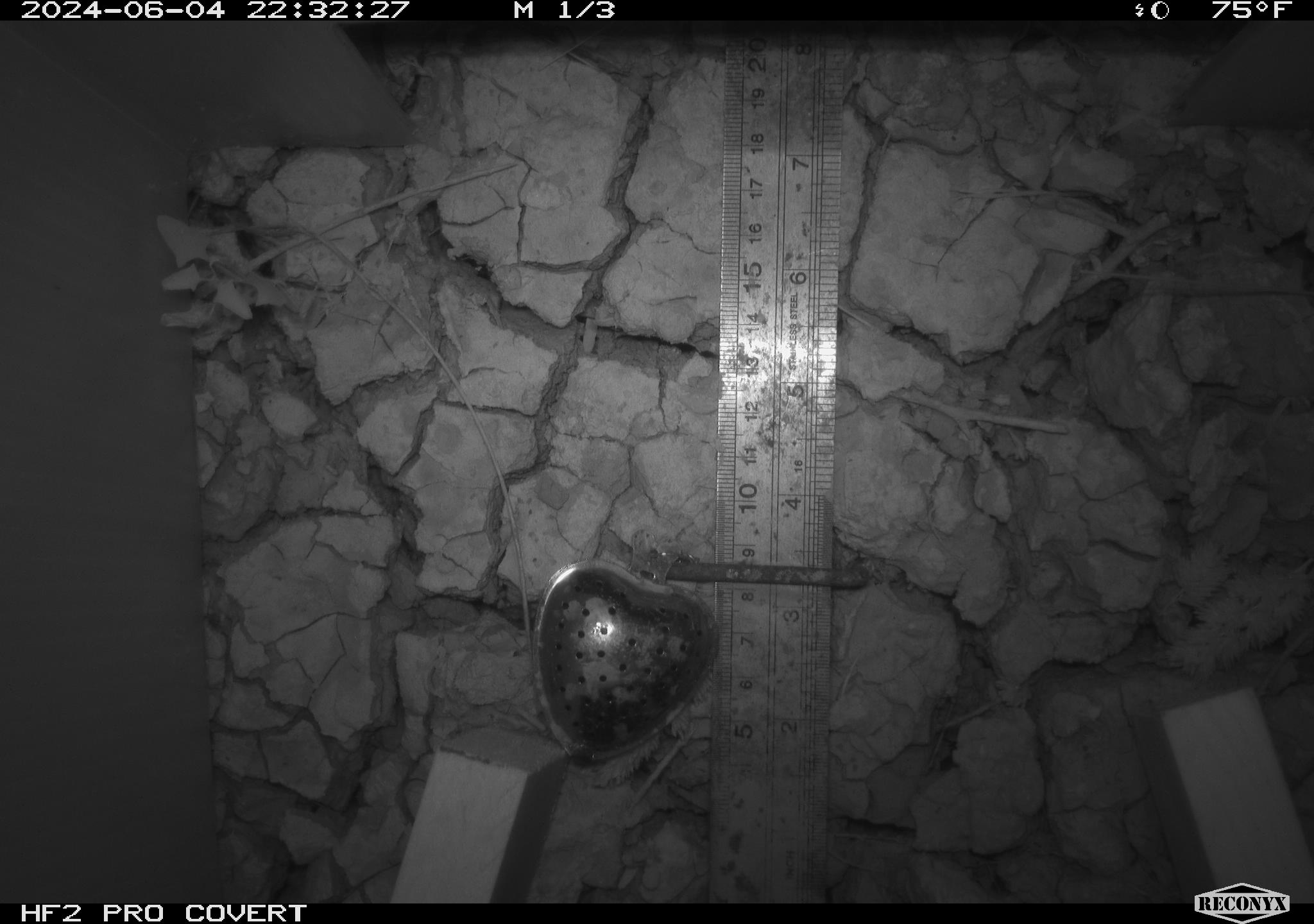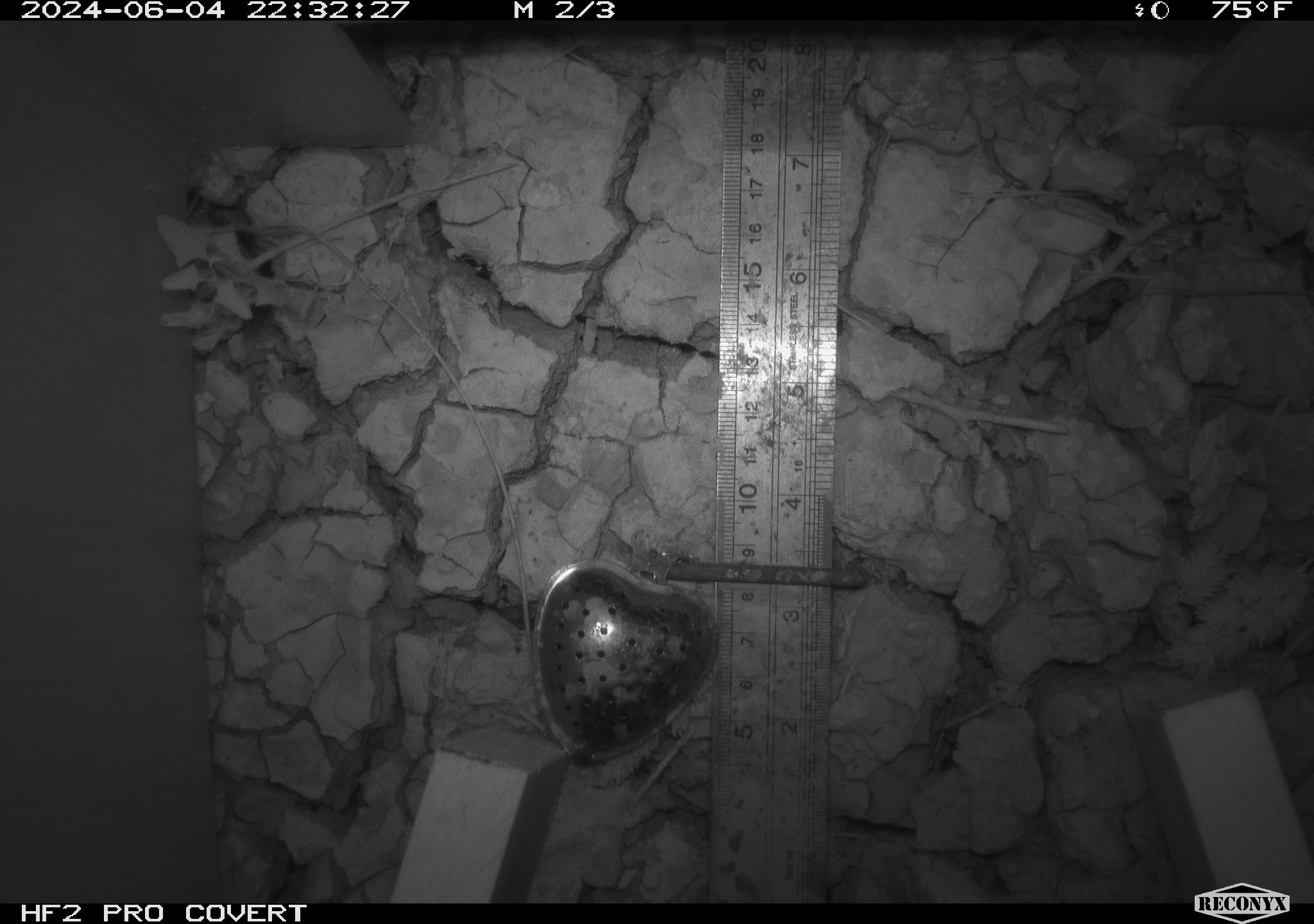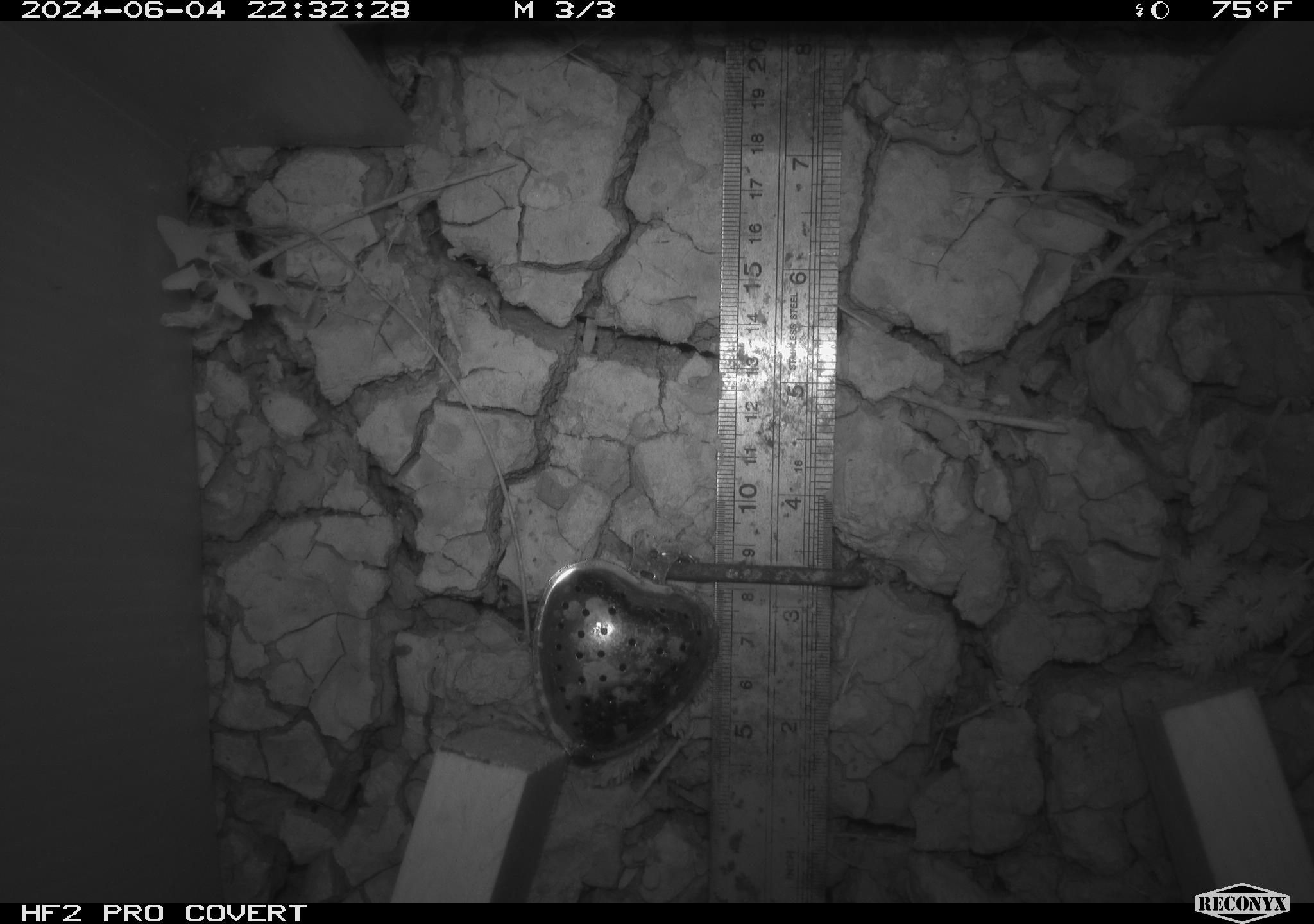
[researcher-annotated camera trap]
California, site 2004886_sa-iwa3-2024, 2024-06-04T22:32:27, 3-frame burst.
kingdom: Animalia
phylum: Arthropoda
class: Insecta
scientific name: Insecta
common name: insect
Insect (Insecta).